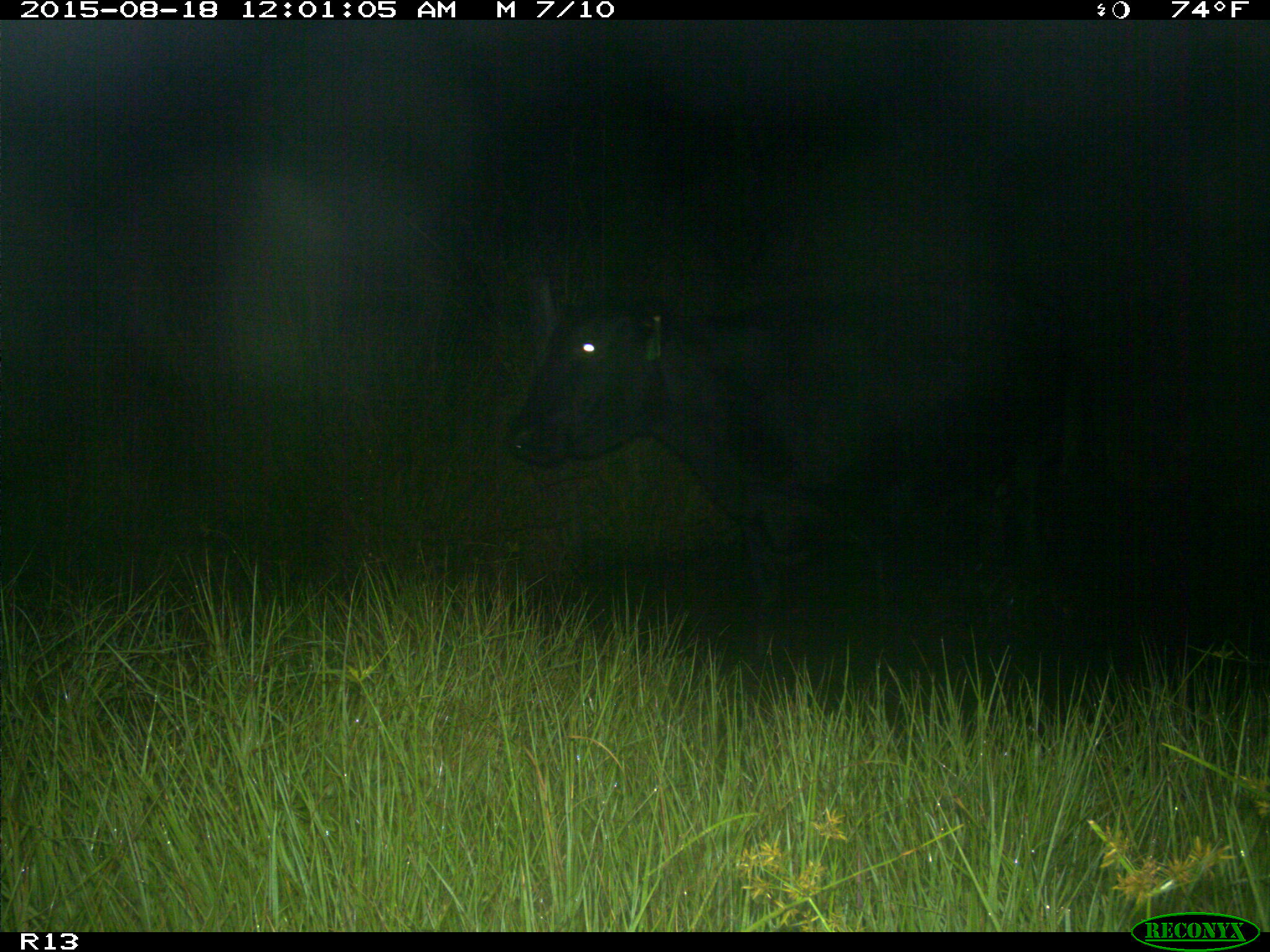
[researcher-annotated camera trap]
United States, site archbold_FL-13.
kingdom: Animalia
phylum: Chordata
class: Mammalia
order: Artiodactyla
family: Bovidae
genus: Bos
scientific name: Bos taurus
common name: domestic cow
Bos taurus (domestic cow).